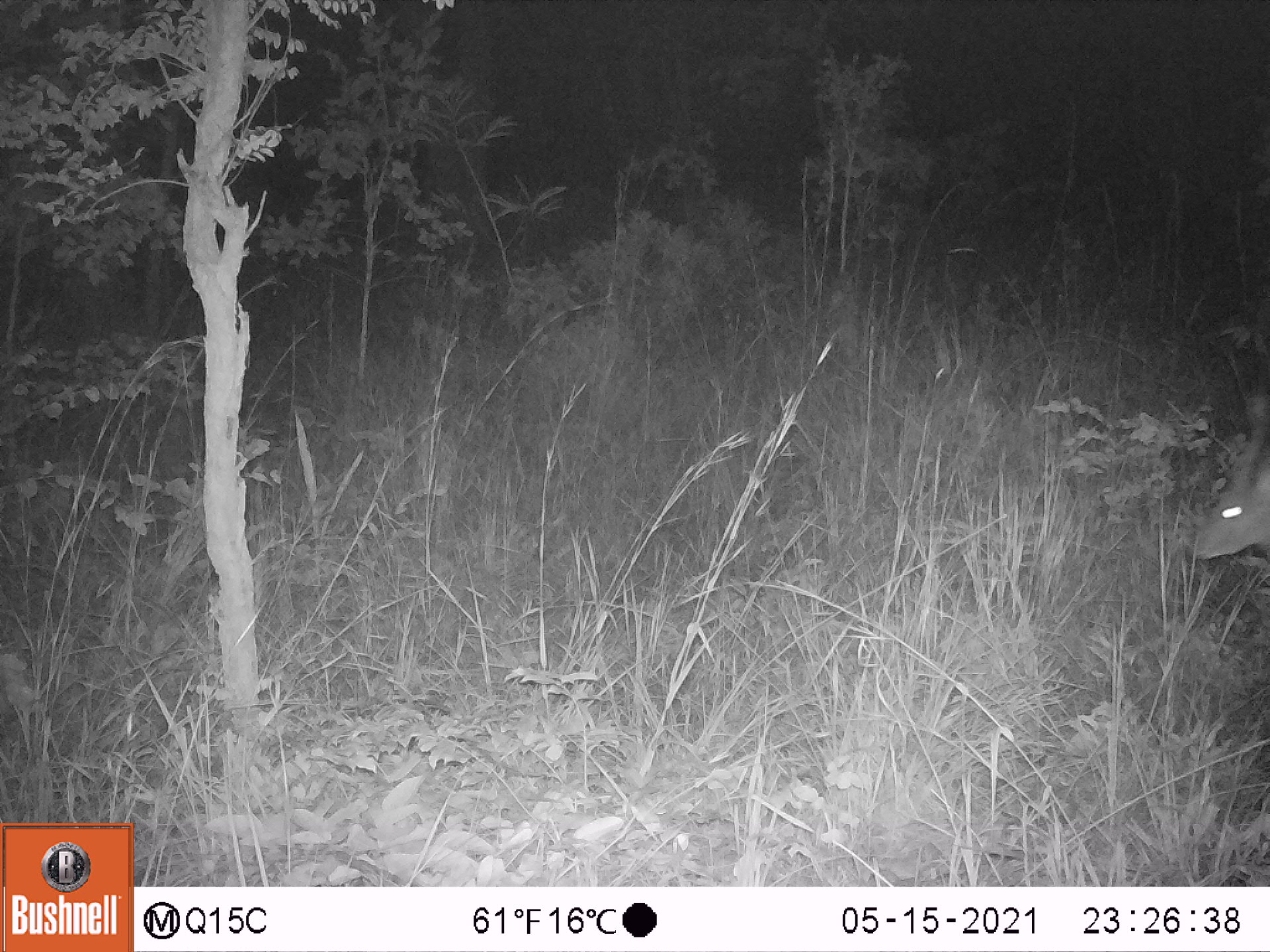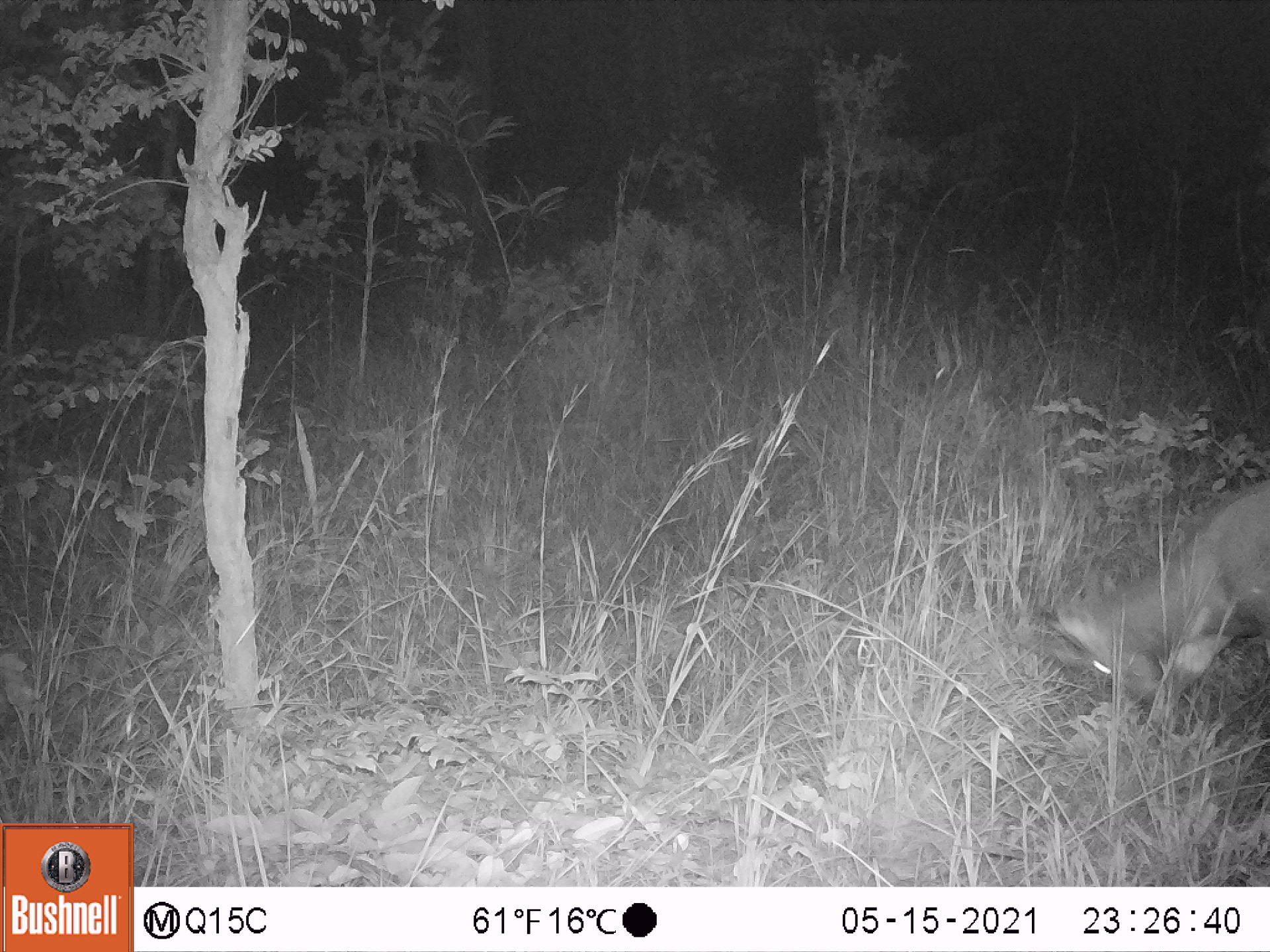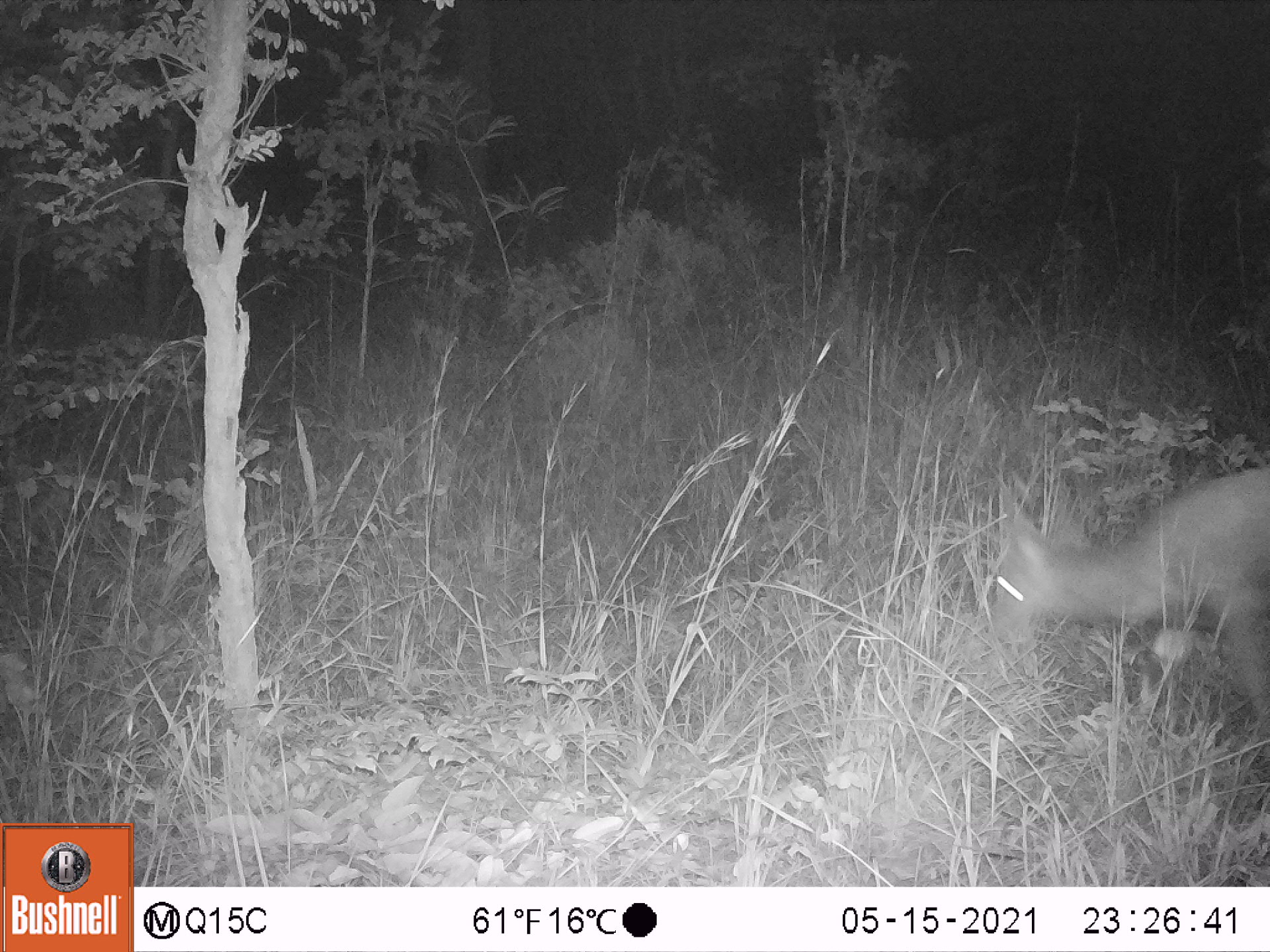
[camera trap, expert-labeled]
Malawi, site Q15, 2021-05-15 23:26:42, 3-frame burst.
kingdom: Animalia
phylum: Chordata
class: Mammalia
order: Artiodactyla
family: Bovidae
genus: Tragelaphus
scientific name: Tragelaphus sylvaticus sylvaticus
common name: cape bushbuck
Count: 1.